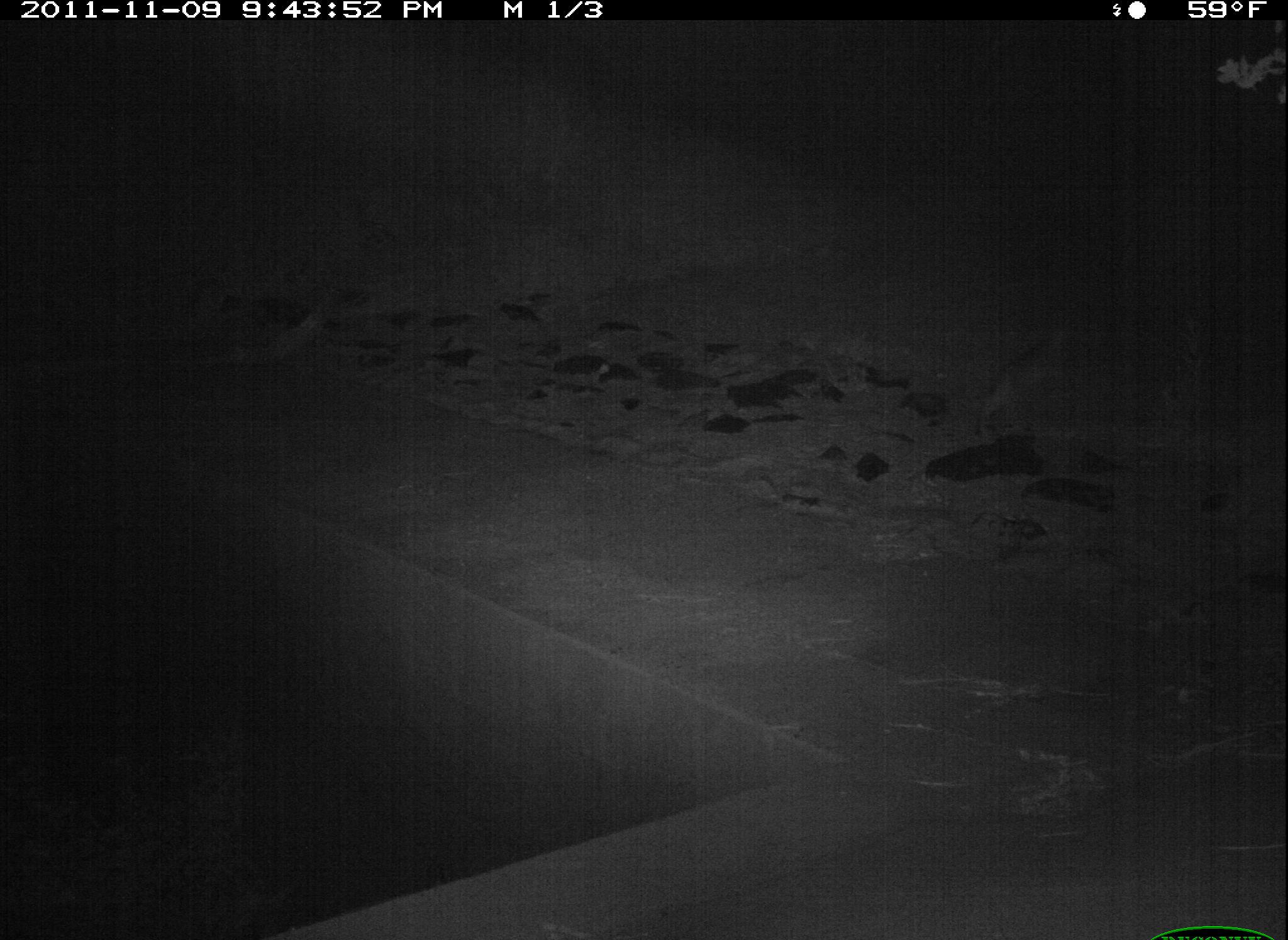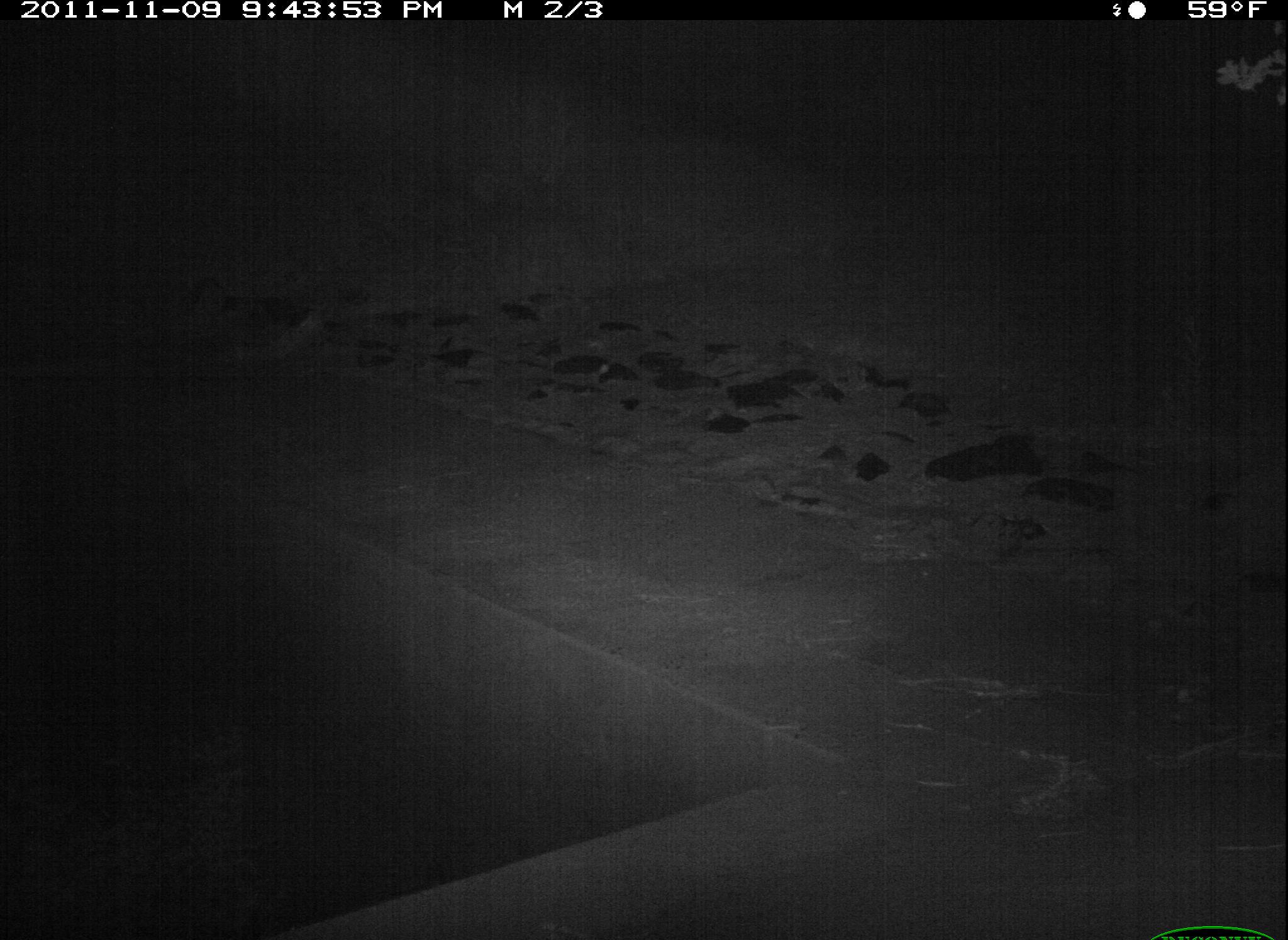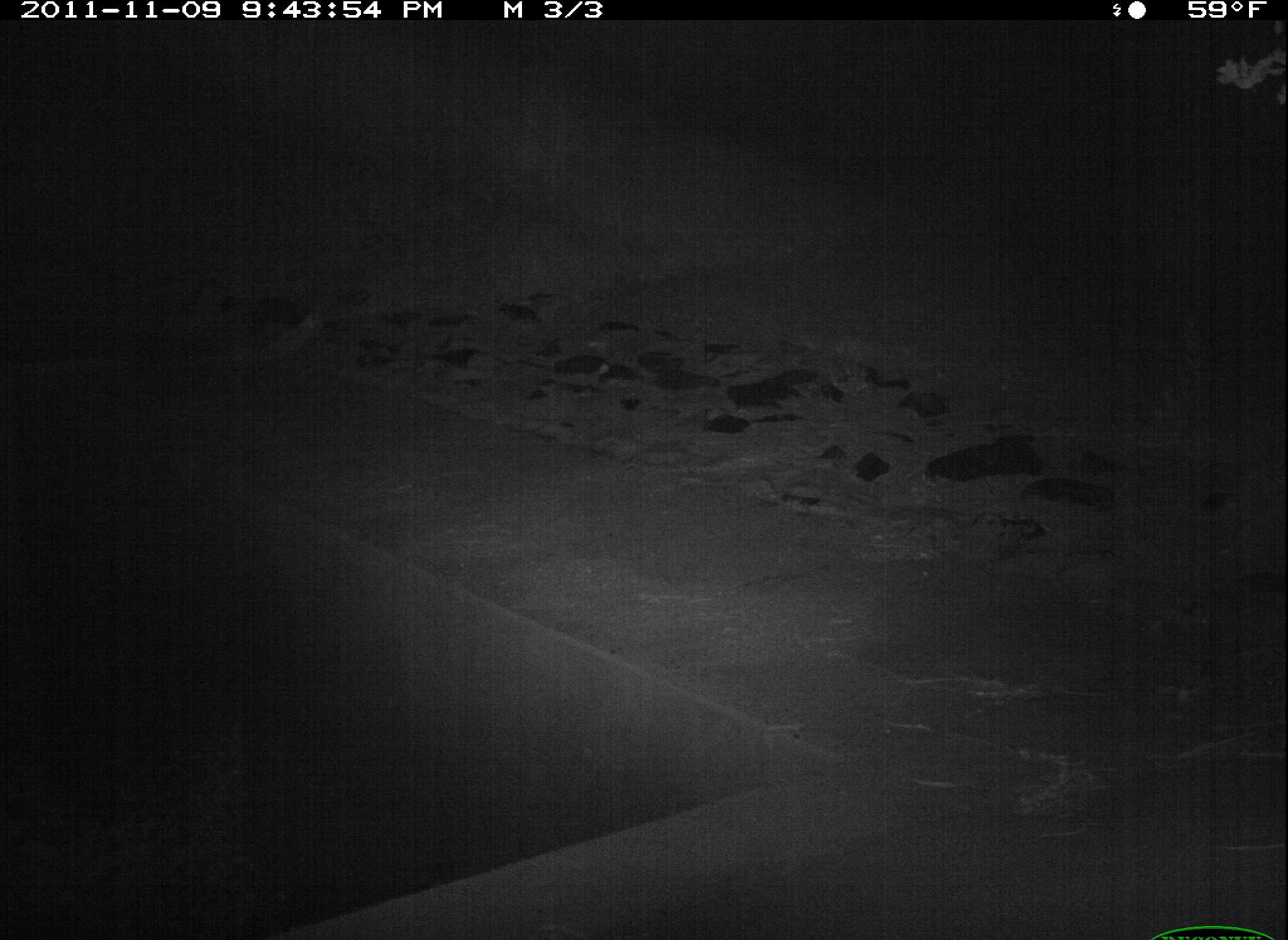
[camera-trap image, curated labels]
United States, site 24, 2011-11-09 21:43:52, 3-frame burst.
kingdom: Animalia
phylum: Chordata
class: Mammalia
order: Carnivora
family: Felidae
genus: Lynx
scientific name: Lynx rufus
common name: bobcat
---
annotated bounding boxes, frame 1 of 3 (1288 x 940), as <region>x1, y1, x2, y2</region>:
bobcat: <region>981, 330, 1069, 431</region>